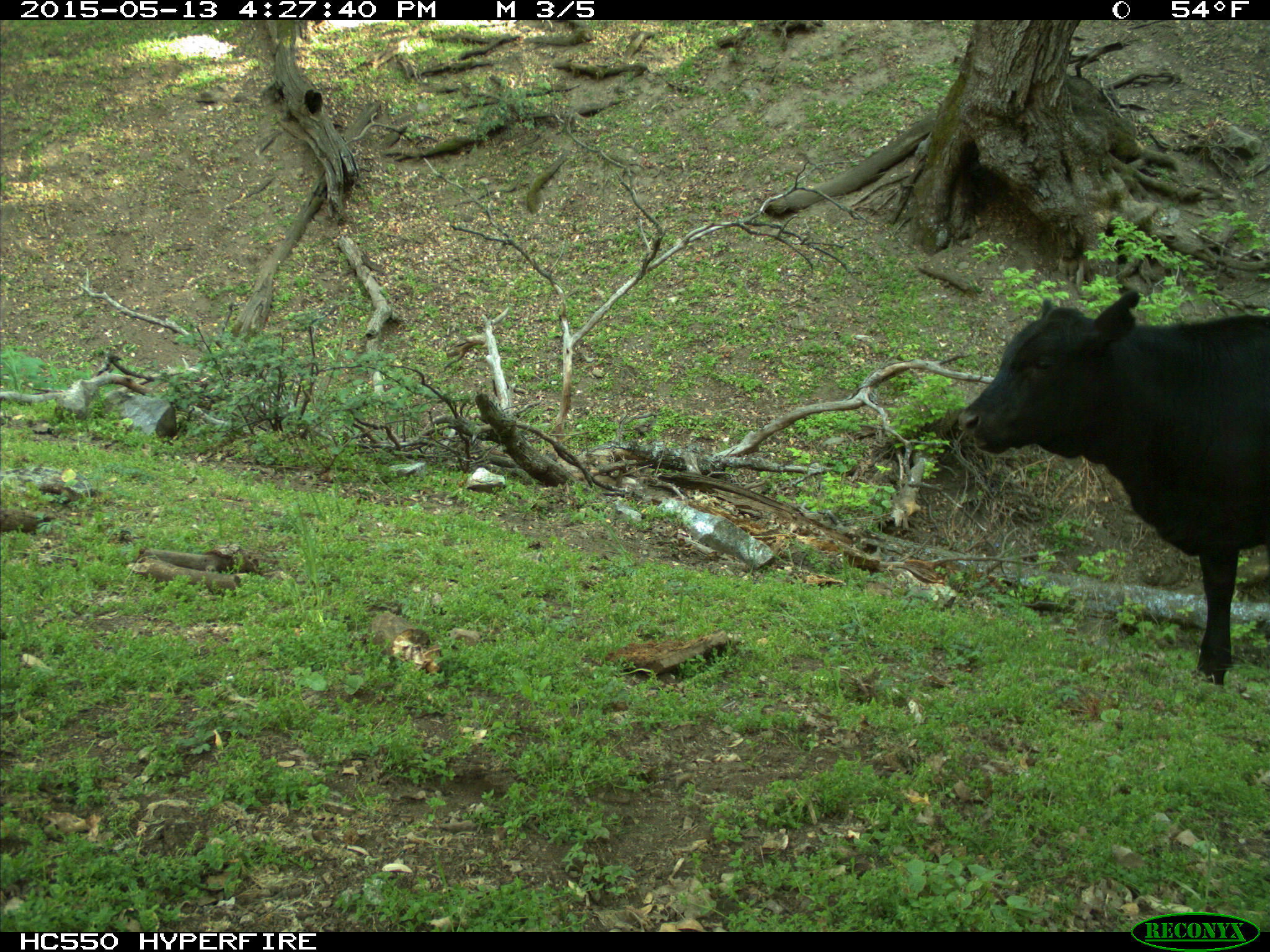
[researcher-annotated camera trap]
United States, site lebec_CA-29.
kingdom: Animalia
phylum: Chordata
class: Mammalia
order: Artiodactyla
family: Bovidae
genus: Bos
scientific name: Bos taurus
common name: domestic cow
Bos taurus (domestic cow).